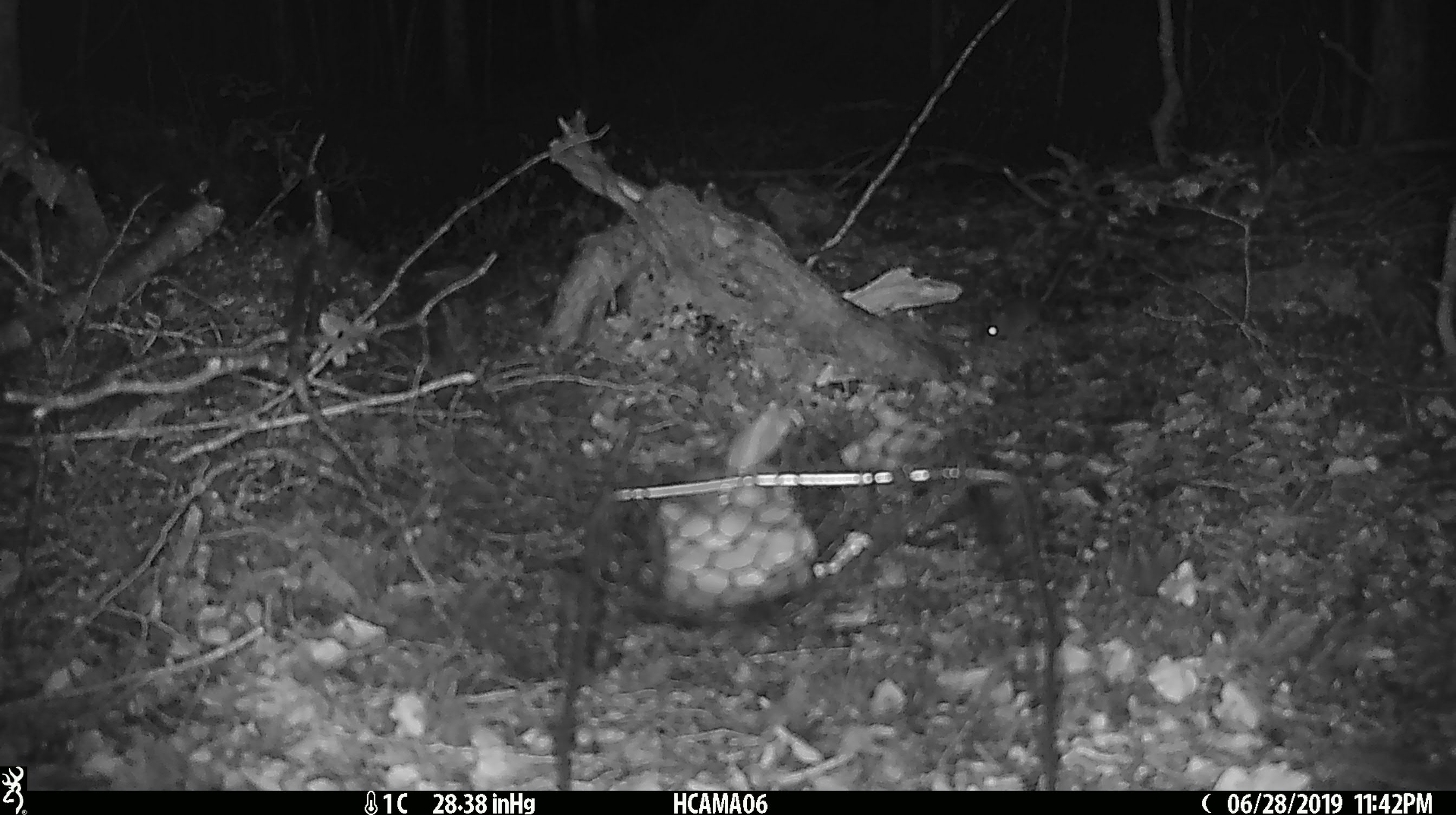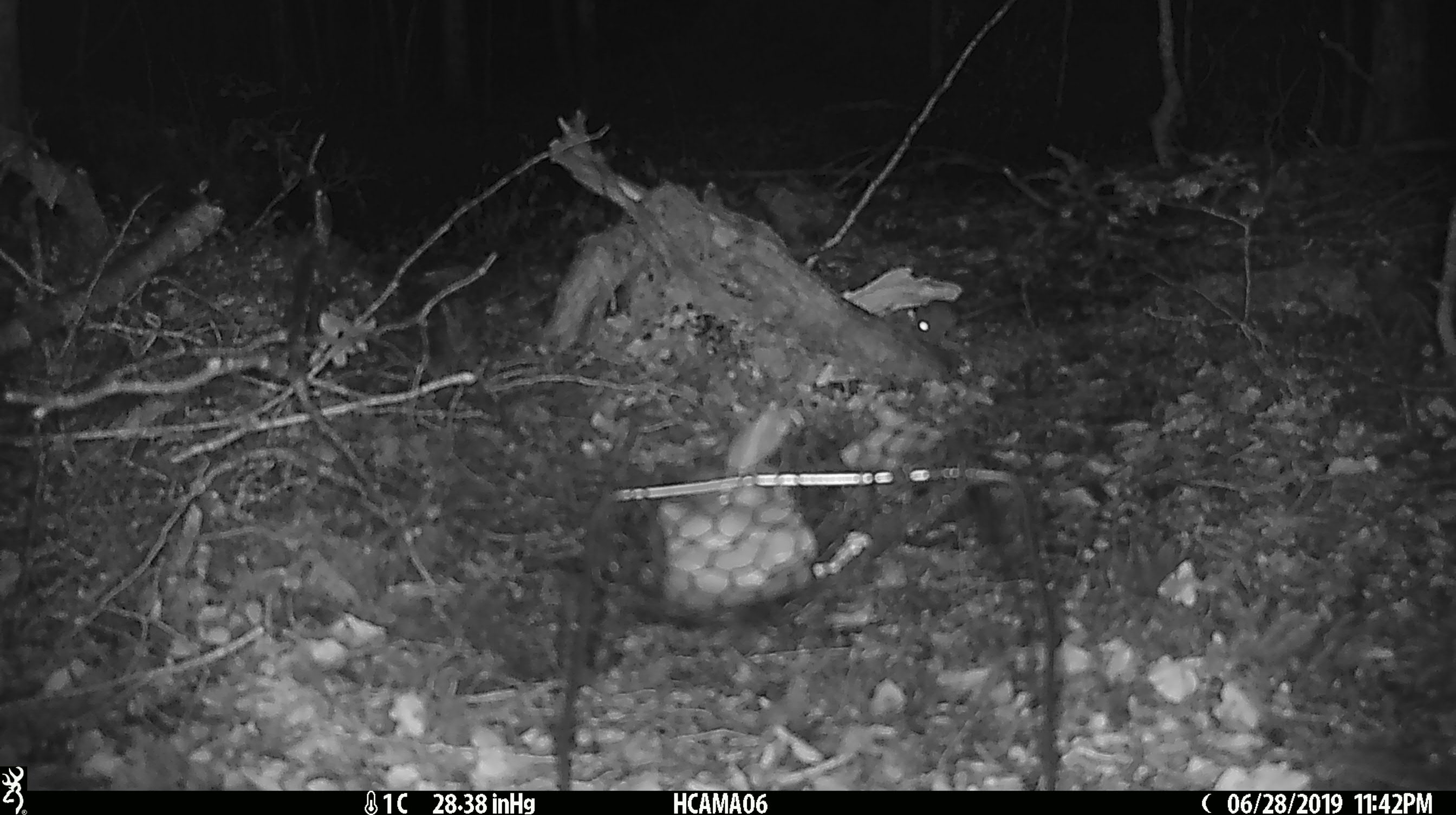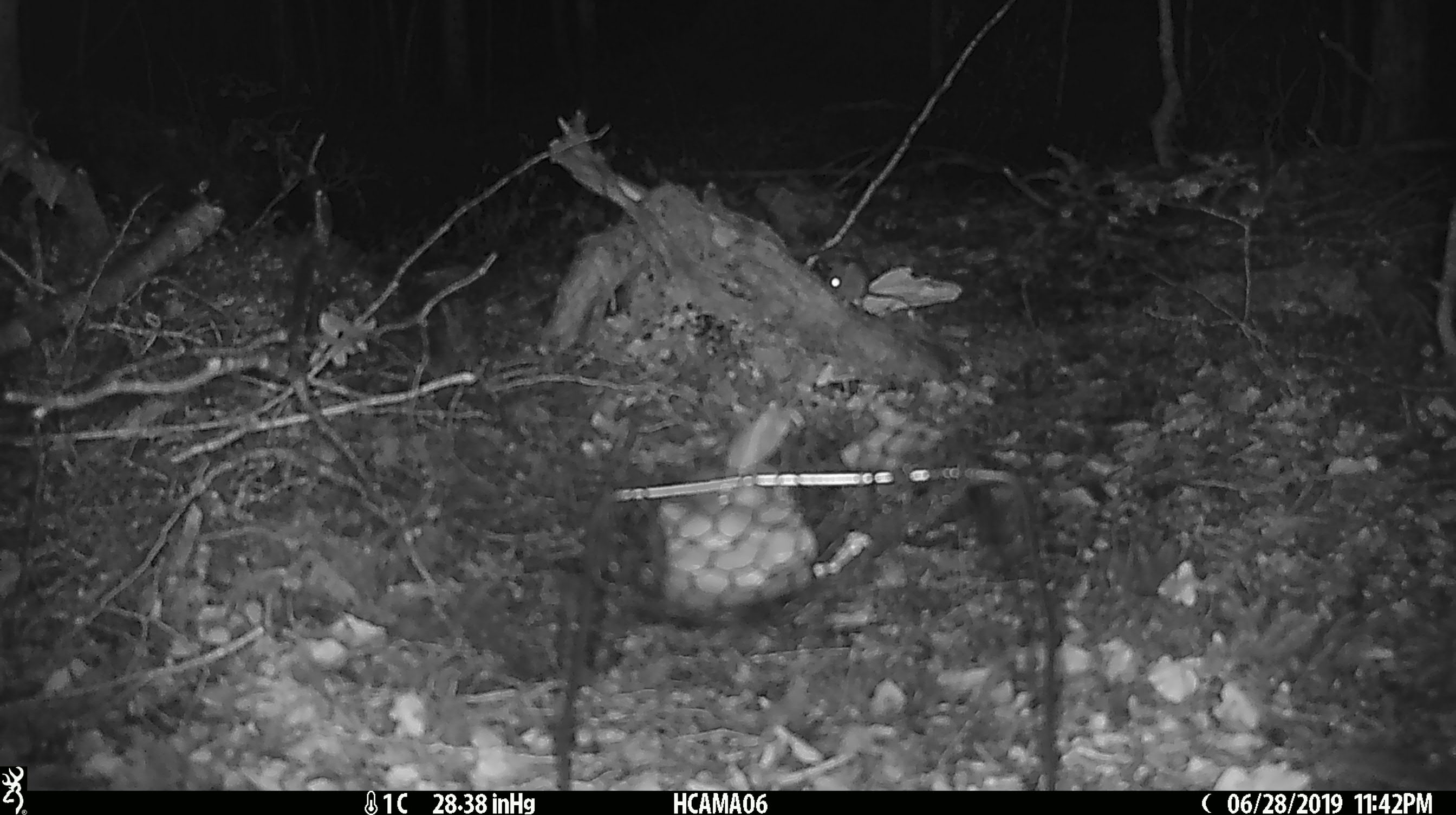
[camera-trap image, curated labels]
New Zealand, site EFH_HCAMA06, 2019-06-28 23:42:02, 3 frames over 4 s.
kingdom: Animalia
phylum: Chordata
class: Mammalia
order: Rodentia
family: Muridae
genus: Mus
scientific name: Mus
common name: mouse